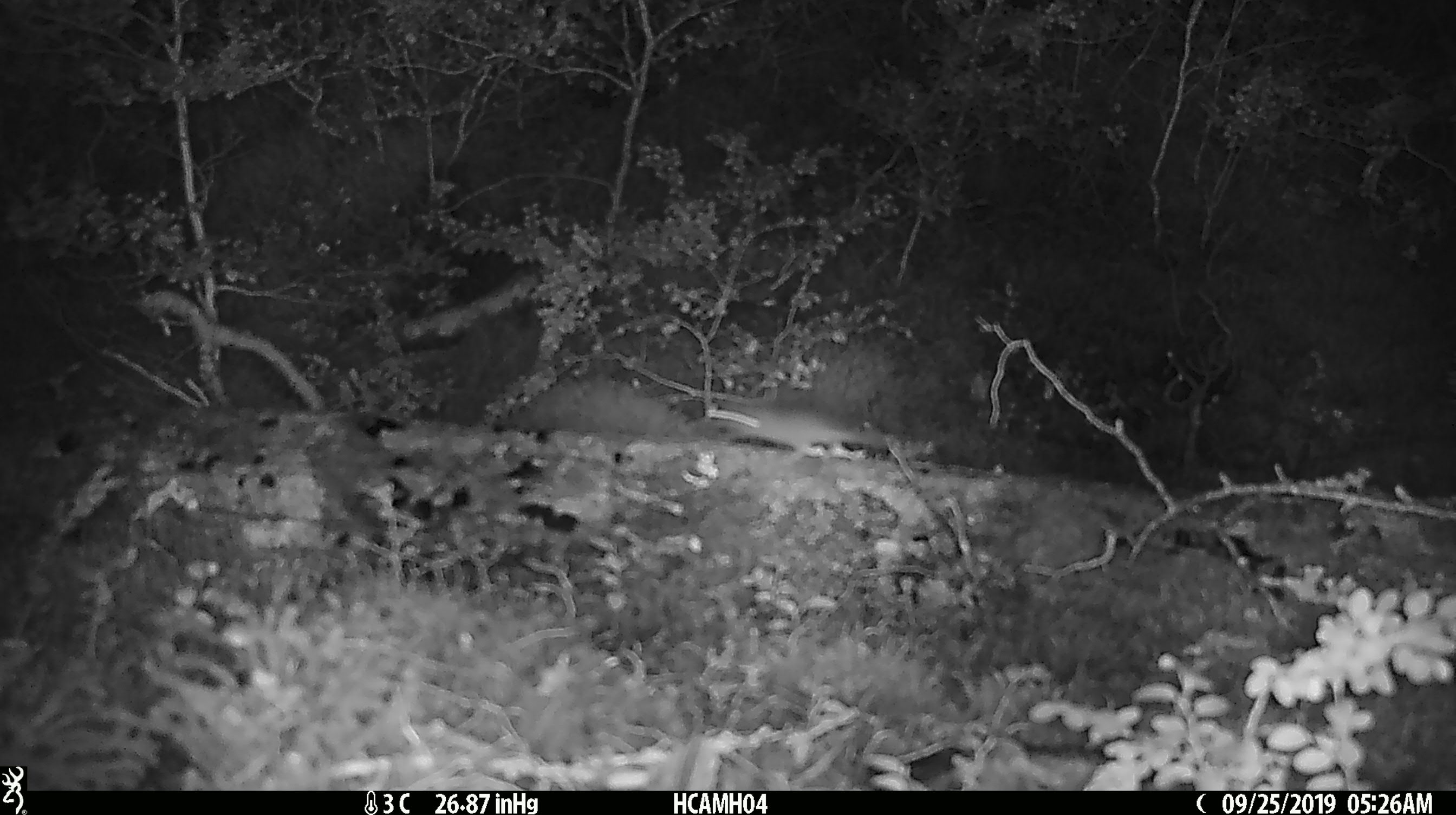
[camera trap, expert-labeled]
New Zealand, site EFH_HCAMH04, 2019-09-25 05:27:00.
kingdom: Animalia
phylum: Chordata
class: Mammalia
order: Rodentia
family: Muridae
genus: Mus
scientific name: Mus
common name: mouse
Mouse (Mus).